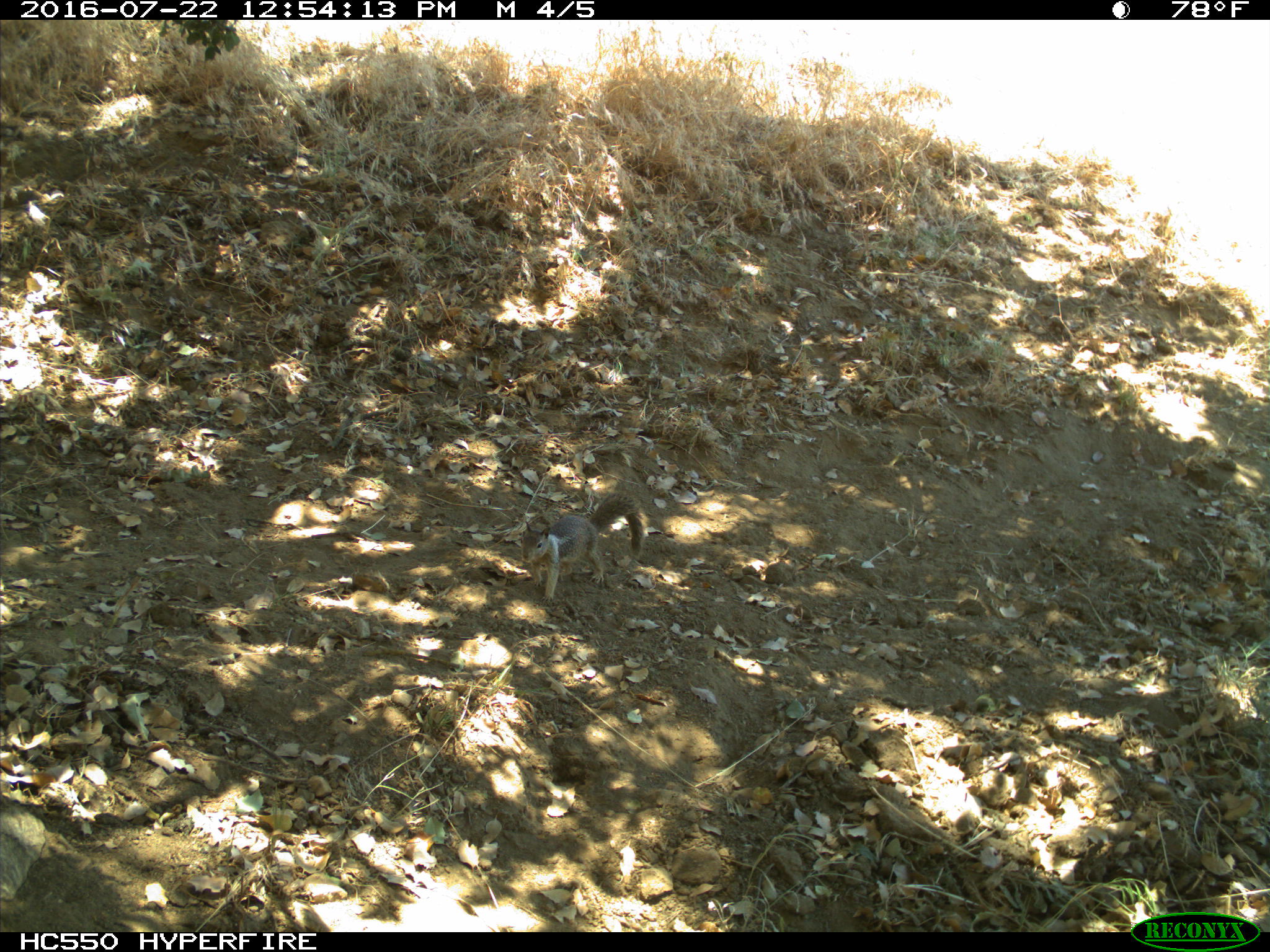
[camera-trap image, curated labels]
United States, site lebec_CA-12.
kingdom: Animalia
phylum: Chordata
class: Mammalia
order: Rodentia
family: Sciuridae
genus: Otospermophilus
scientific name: Otospermophilus beecheyi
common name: california ground squirrel